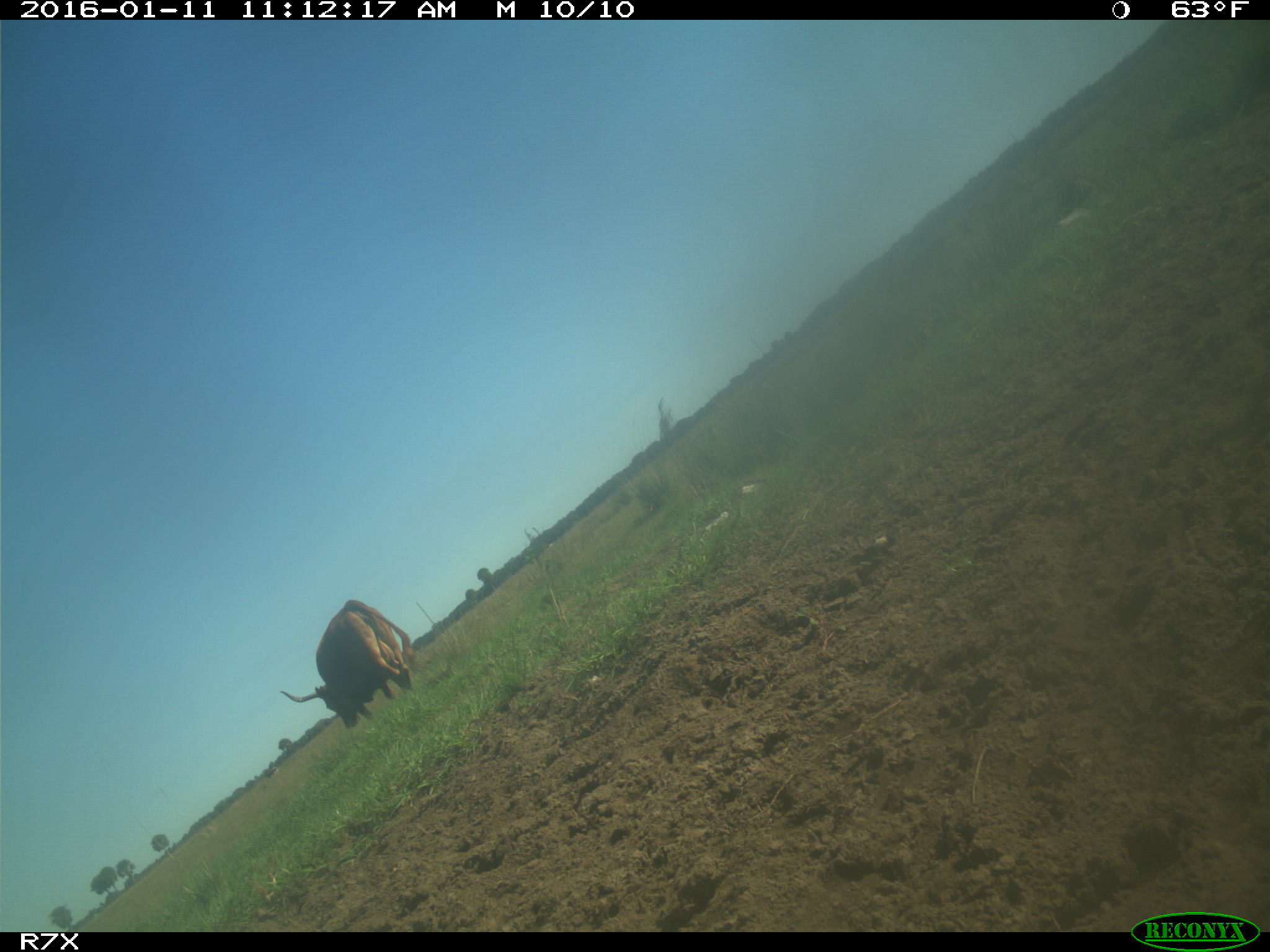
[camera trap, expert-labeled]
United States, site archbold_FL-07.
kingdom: Animalia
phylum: Chordata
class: Mammalia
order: Artiodactyla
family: Bovidae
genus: Bos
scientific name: Bos taurus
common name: domestic cow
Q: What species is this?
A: Bos taurus (domestic cow).